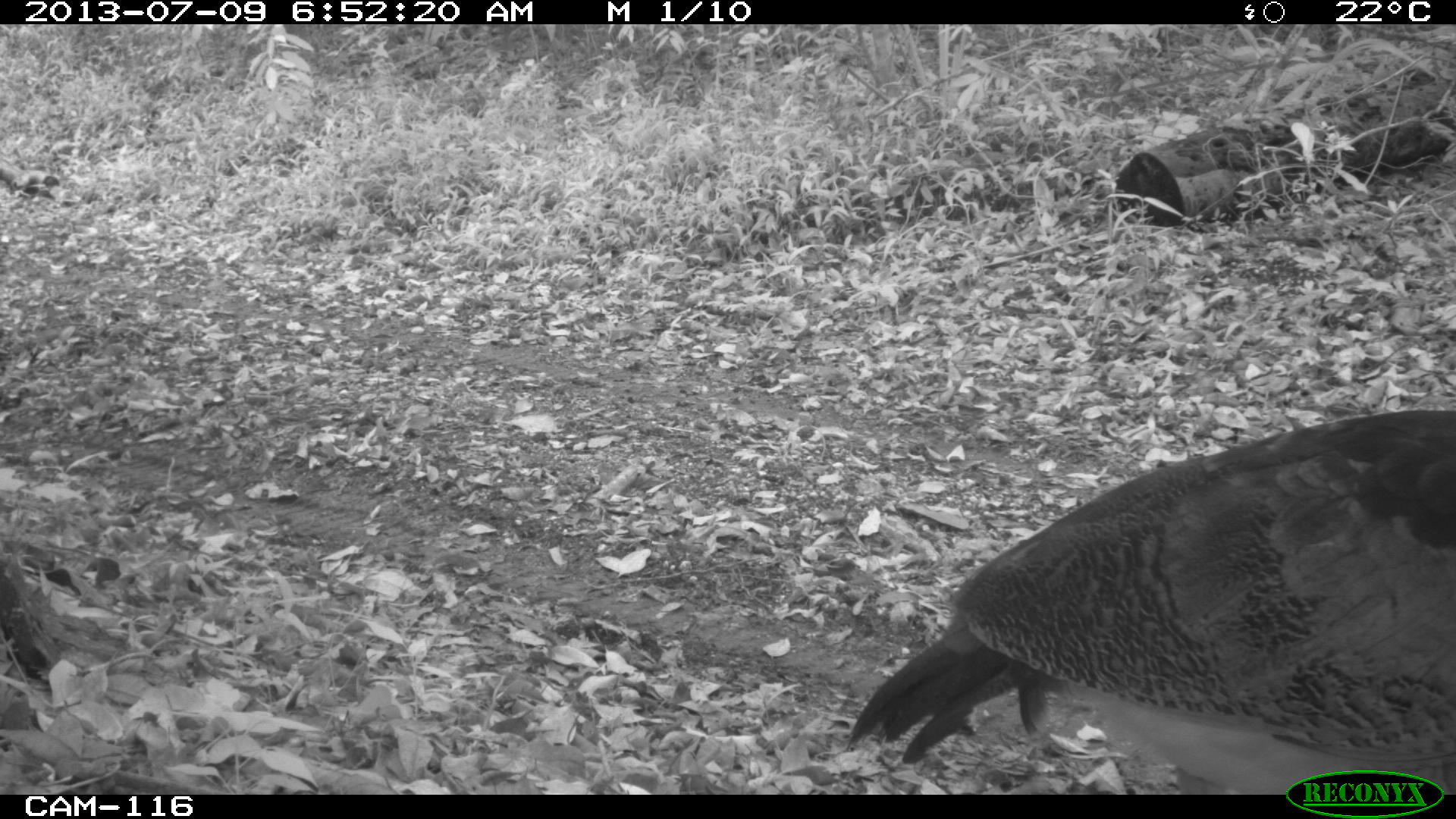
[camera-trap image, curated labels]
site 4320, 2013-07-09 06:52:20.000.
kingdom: Animalia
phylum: Chordata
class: Aves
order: Galliformes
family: Cracidae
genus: Crax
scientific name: Crax rubra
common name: great curassow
Crax rubra (great curassow), count 1.